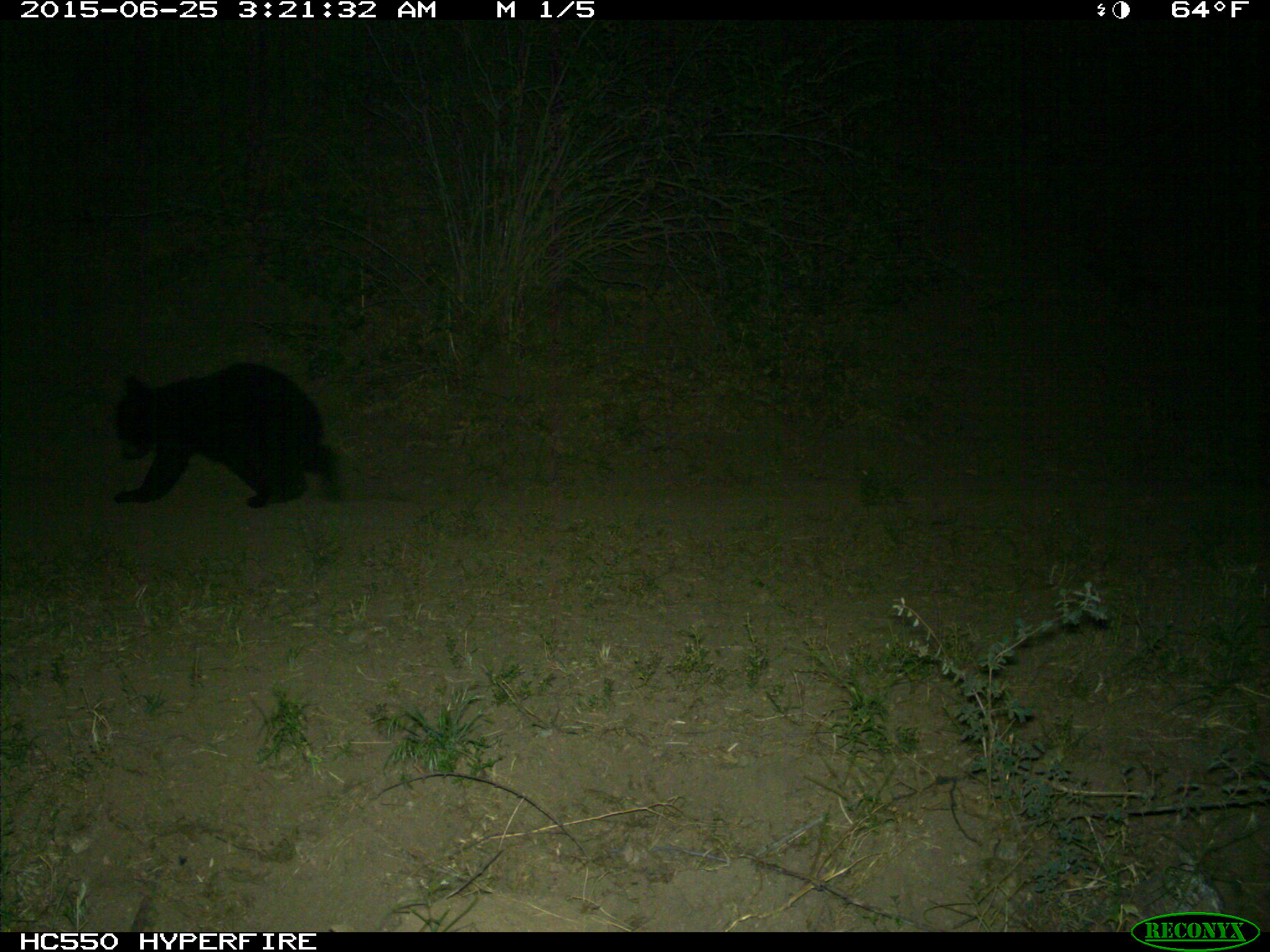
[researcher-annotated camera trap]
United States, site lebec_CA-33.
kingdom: Animalia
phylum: Chordata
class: Mammalia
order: Carnivora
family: Ursidae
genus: Ursus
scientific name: Ursus americanus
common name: american black bear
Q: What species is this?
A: Ursus americanus (american black bear).